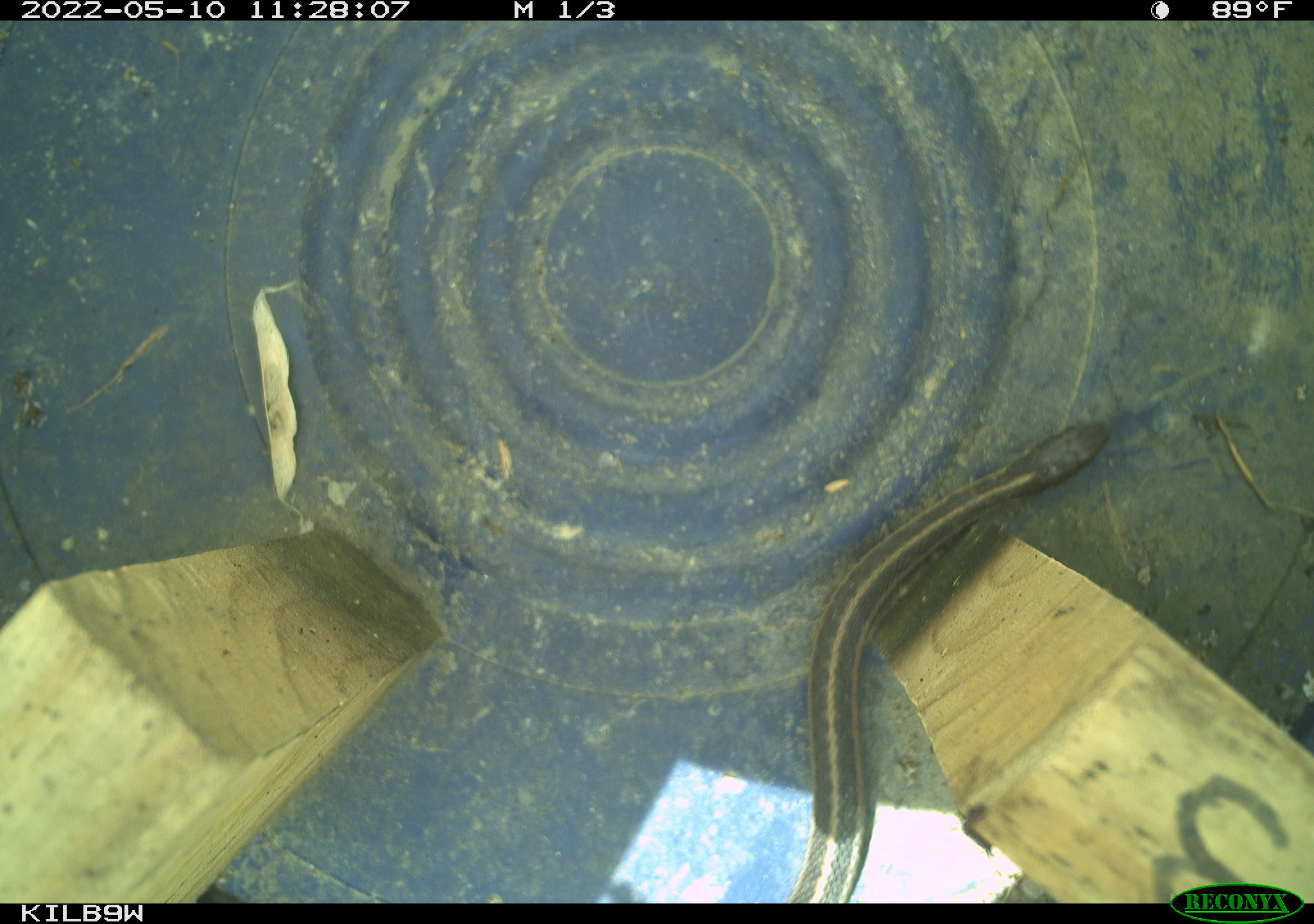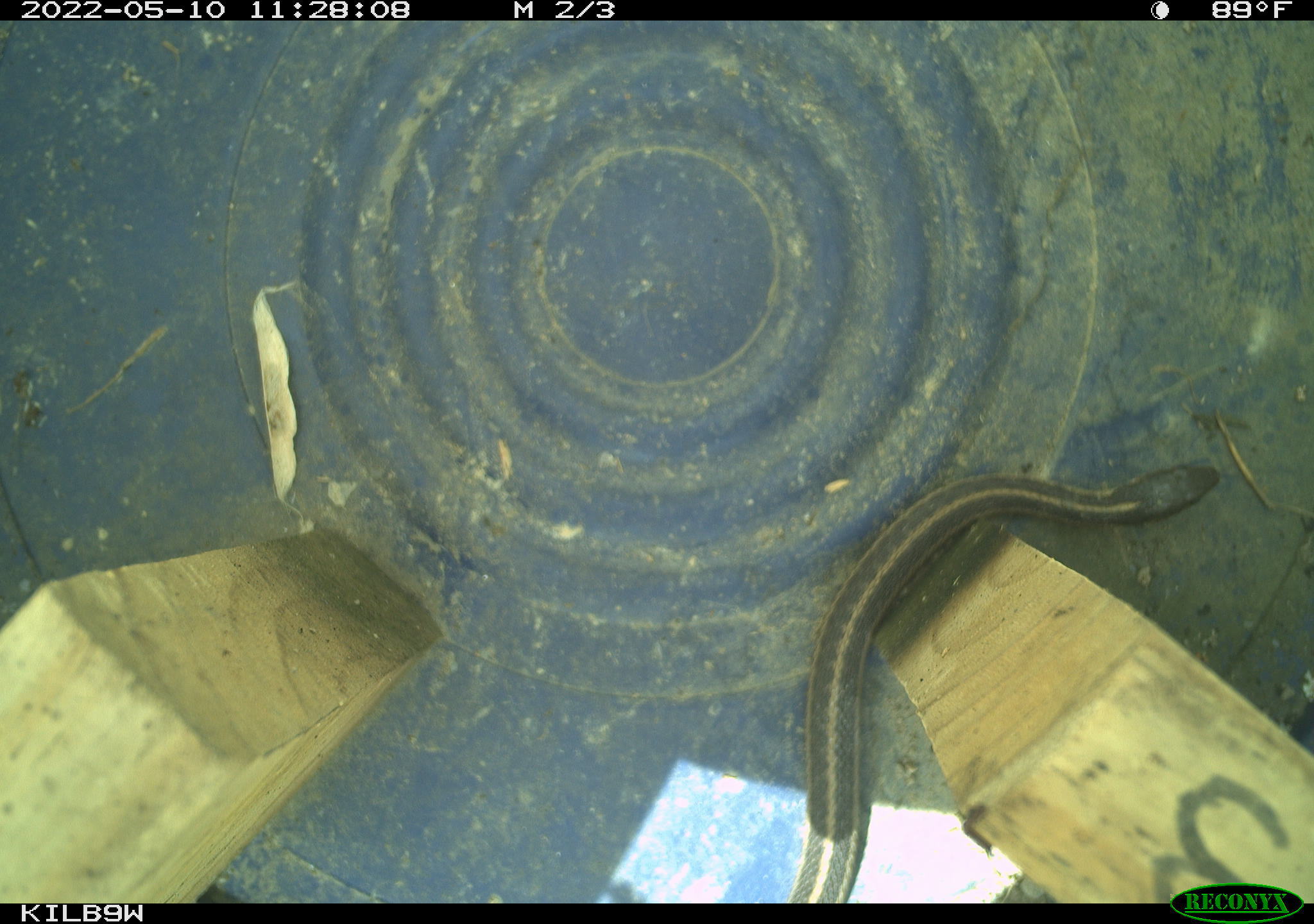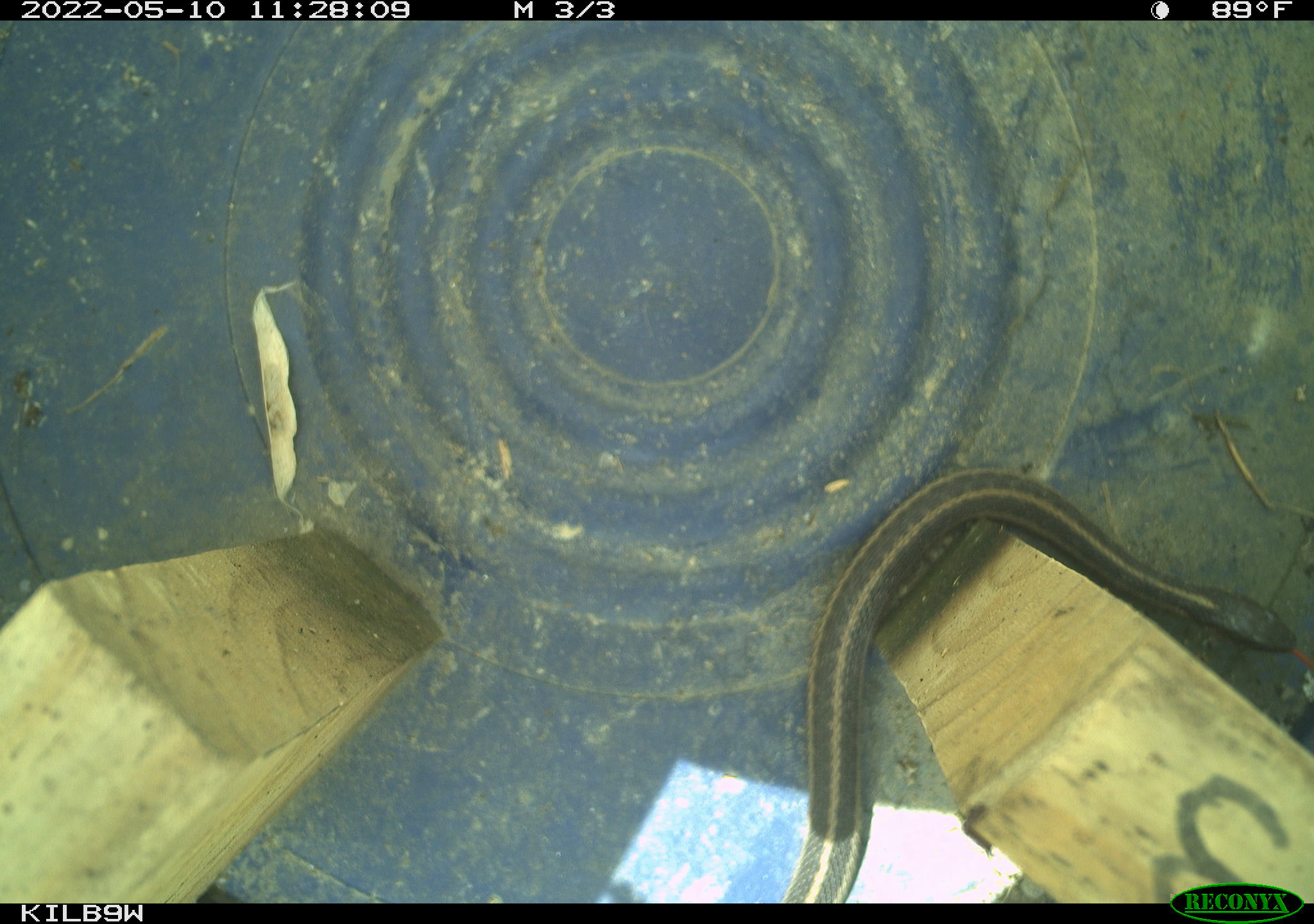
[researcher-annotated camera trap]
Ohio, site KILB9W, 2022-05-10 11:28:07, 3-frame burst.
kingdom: Animalia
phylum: Chordata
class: Reptilia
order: Squamata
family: Colubridae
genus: Thamnophis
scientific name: Thamnophis sirtalis sirtalis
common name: eastern gartersnake